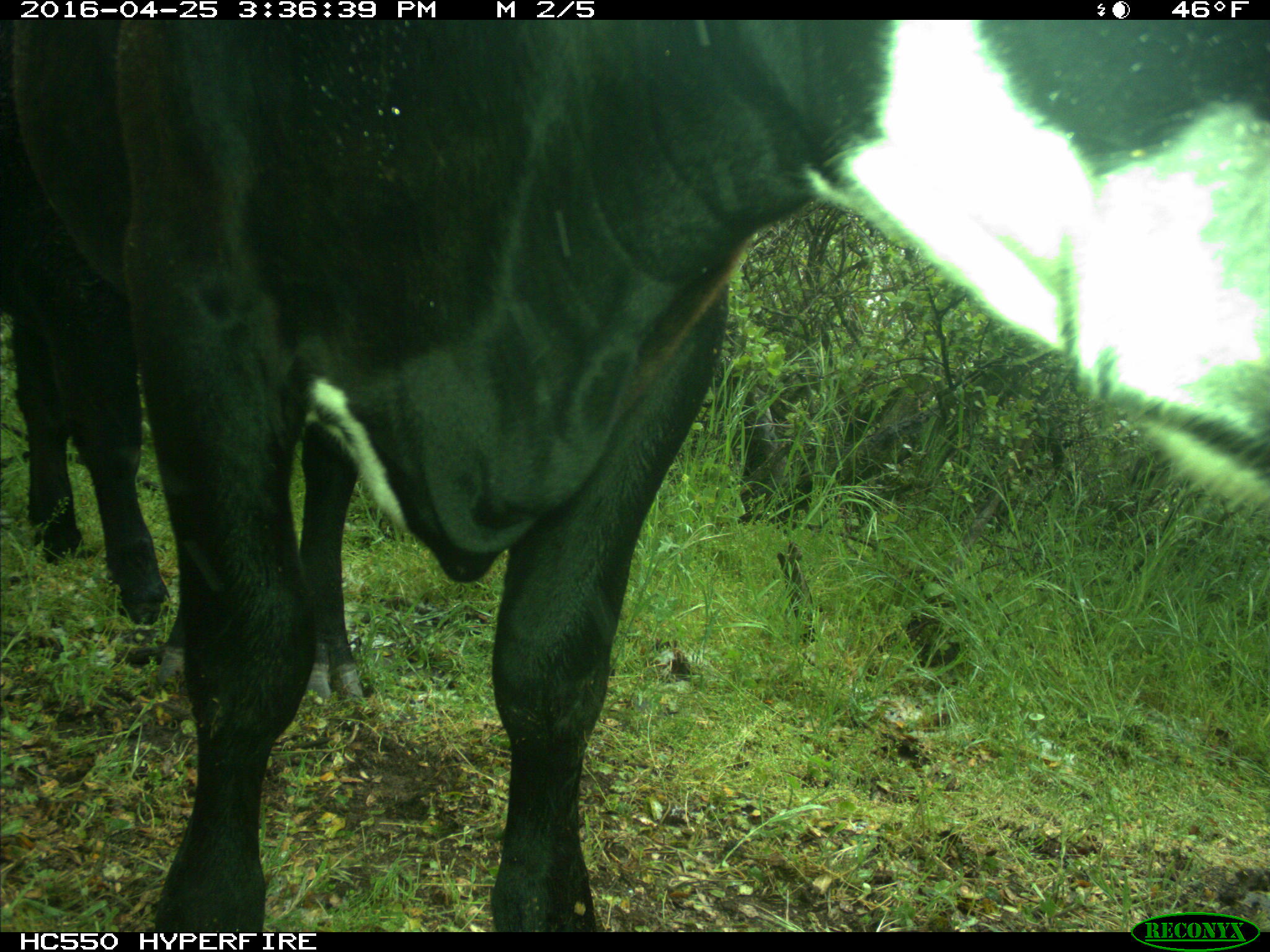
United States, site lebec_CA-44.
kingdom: Animalia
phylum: Chordata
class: Mammalia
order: Artiodactyla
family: Bovidae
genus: Bos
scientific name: Bos taurus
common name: domestic cow